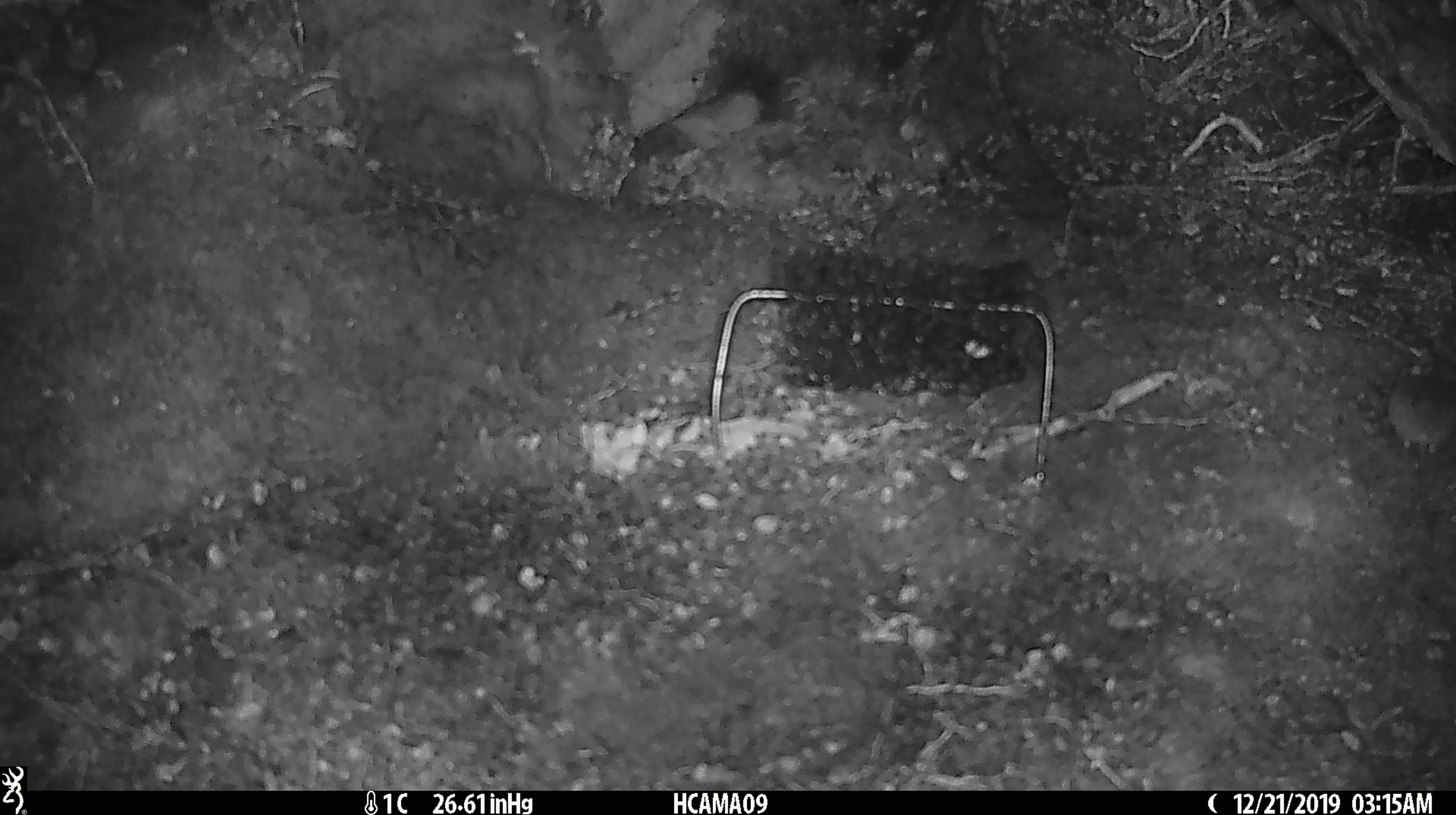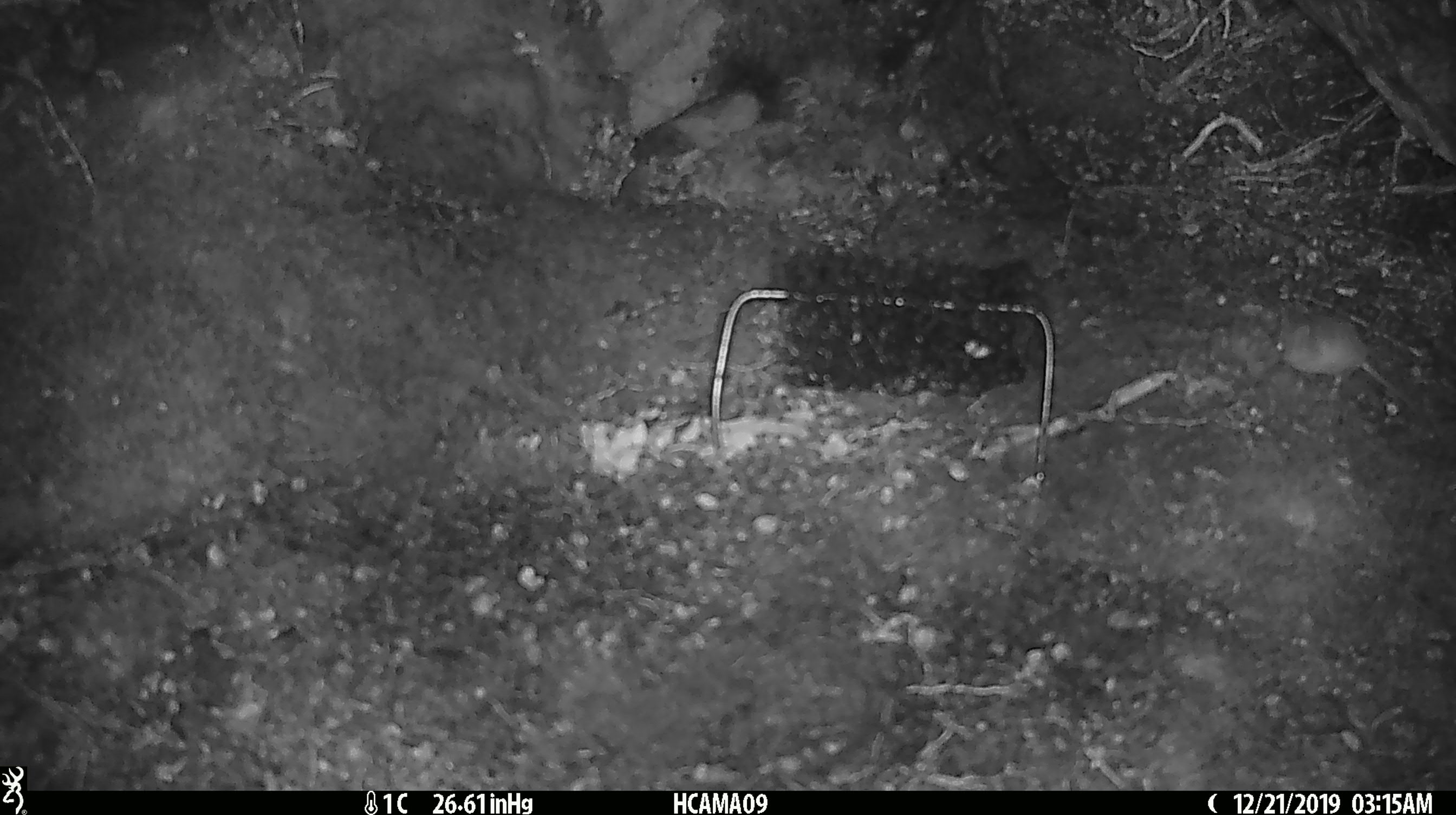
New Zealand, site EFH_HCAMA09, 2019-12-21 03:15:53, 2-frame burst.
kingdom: Animalia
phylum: Chordata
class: Mammalia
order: Rodentia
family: Muridae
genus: Mus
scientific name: Mus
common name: mouse